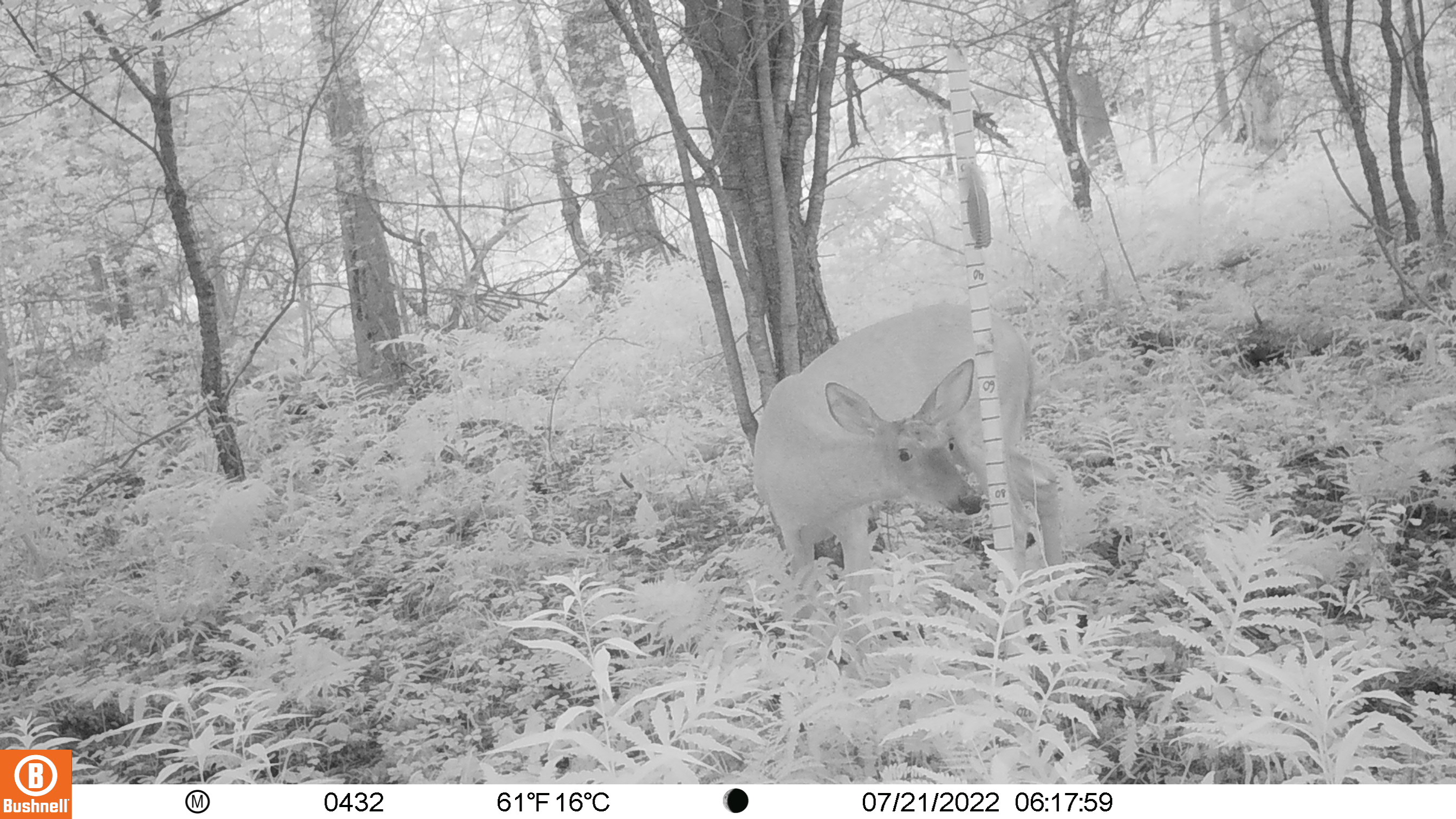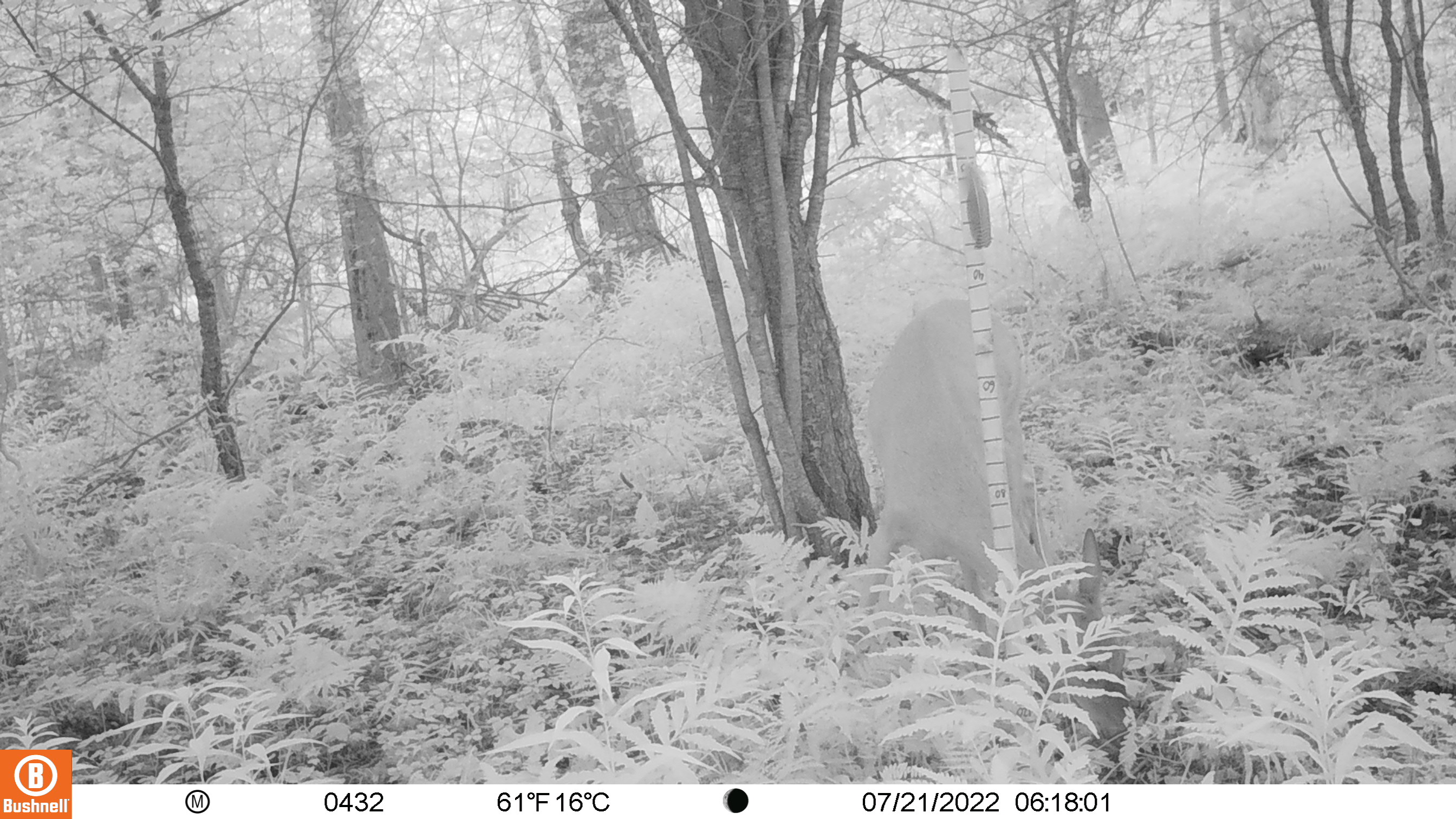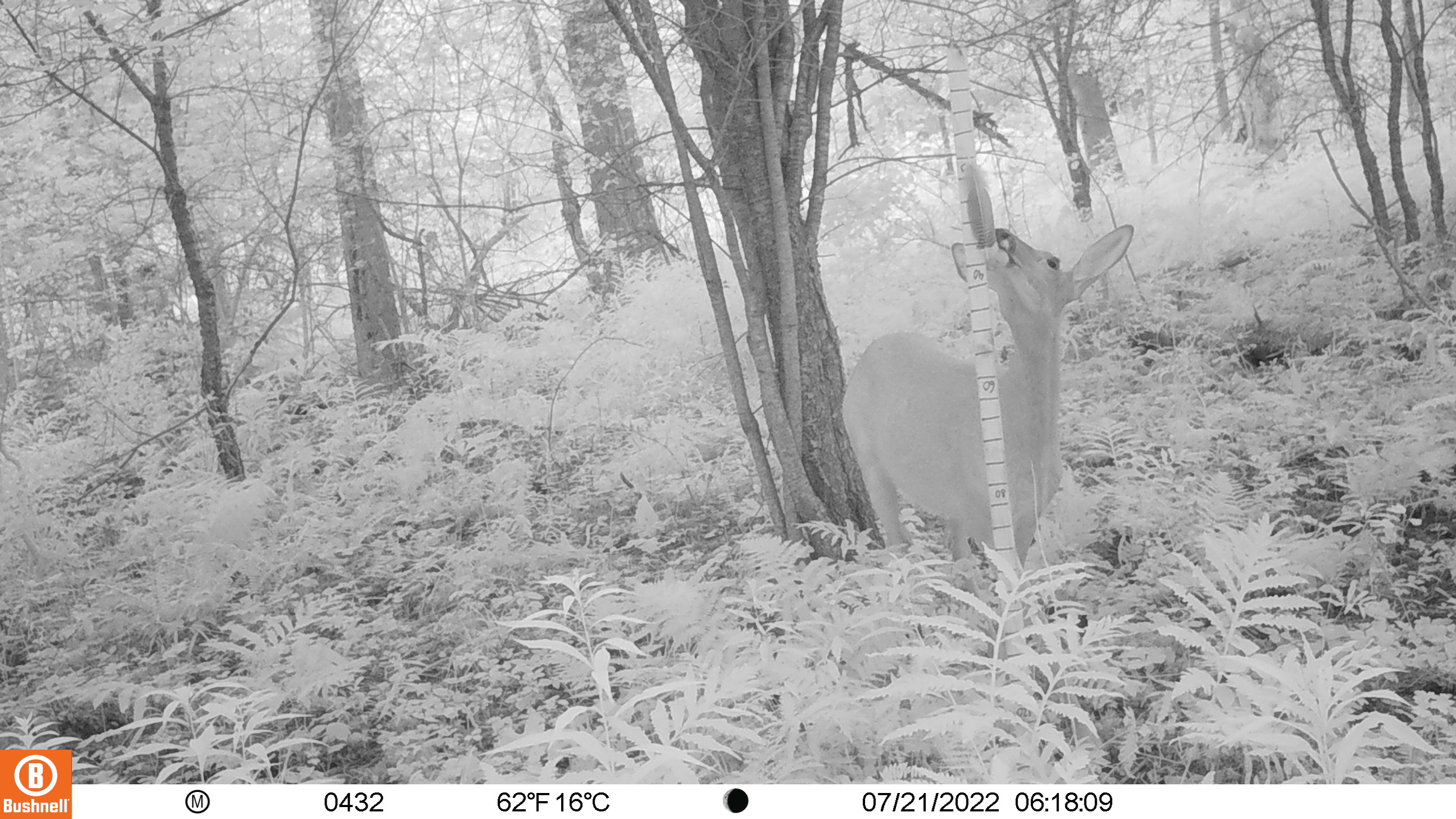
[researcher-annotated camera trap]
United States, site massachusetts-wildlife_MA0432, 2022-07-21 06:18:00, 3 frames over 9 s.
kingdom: Animalia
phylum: Chordata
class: Mammalia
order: Artiodactyla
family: Cervidae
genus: Odocoileus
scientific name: Odocoileus virginianus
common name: white-tailed deer